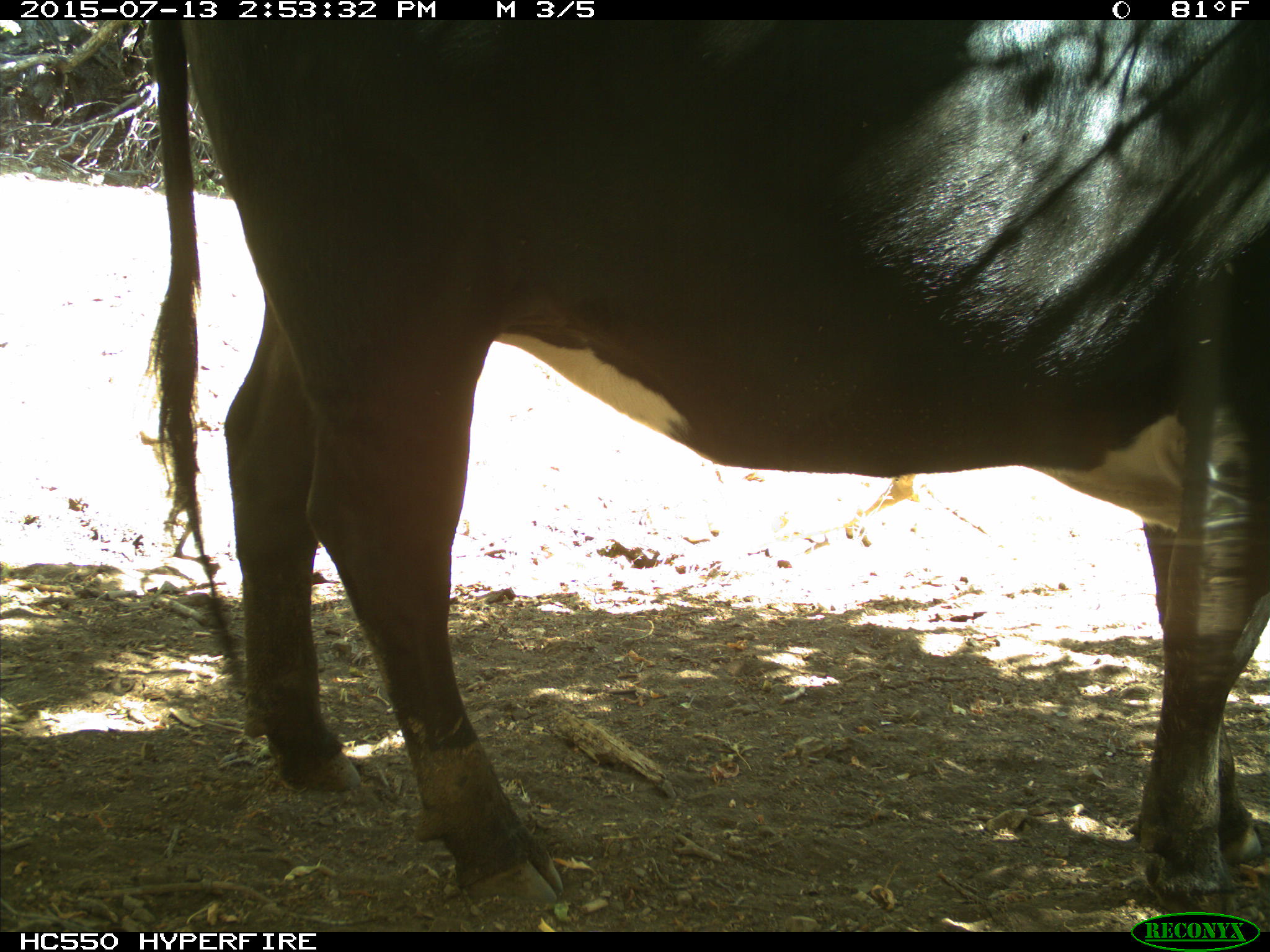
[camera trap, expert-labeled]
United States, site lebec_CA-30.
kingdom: Animalia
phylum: Chordata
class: Mammalia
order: Artiodactyla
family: Bovidae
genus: Bos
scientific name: Bos taurus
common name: domestic cow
Bos taurus (domestic cow).